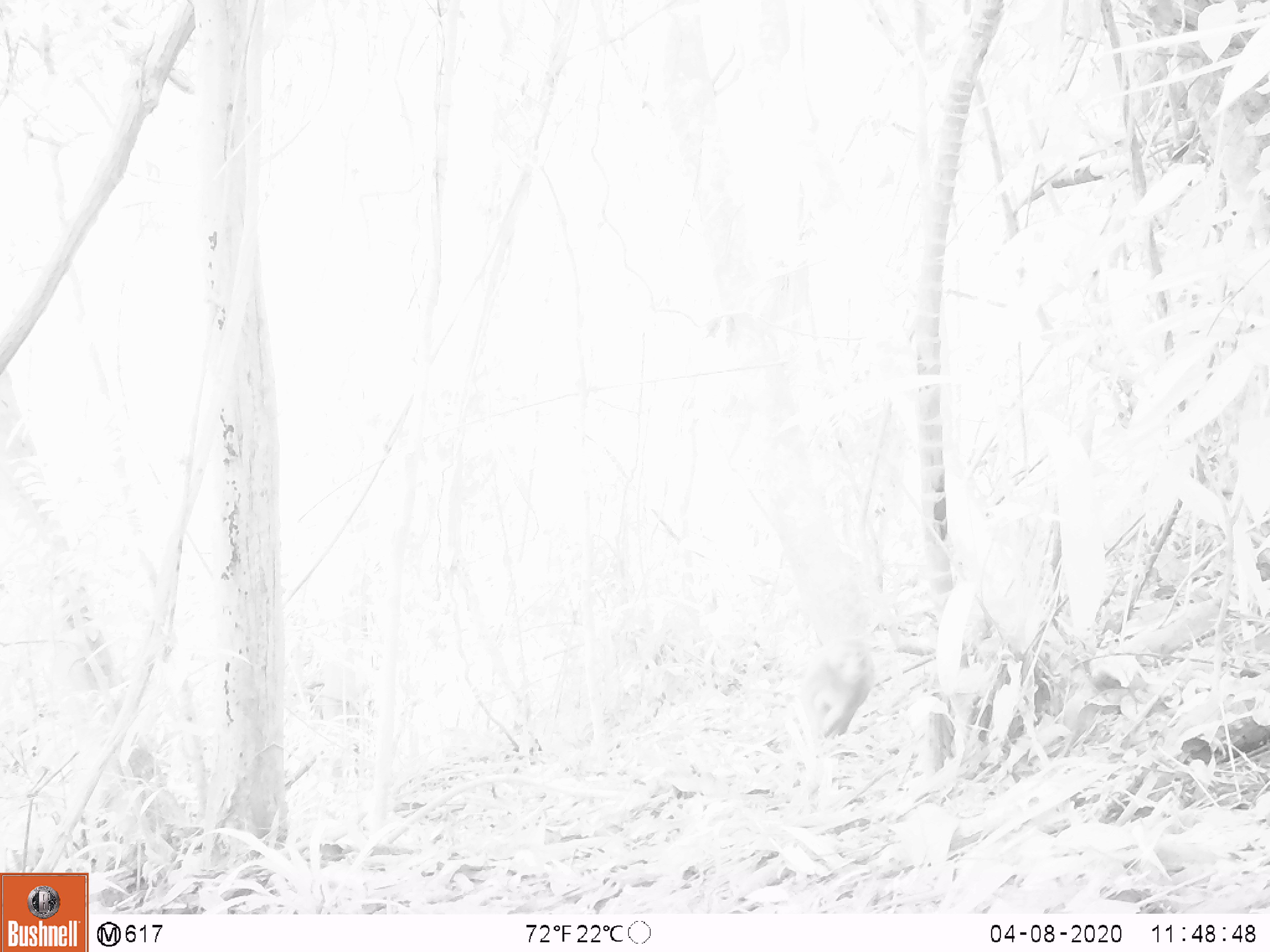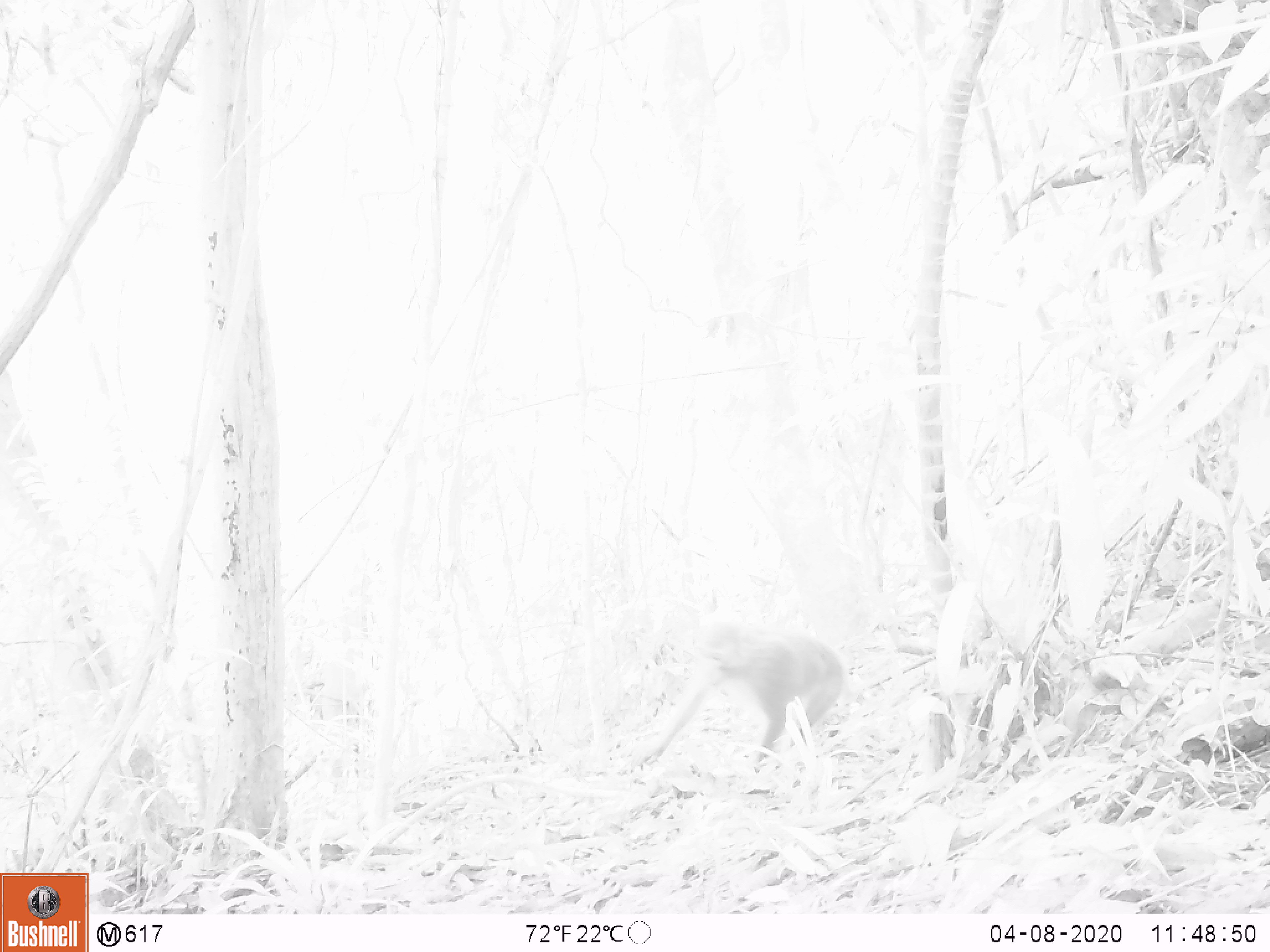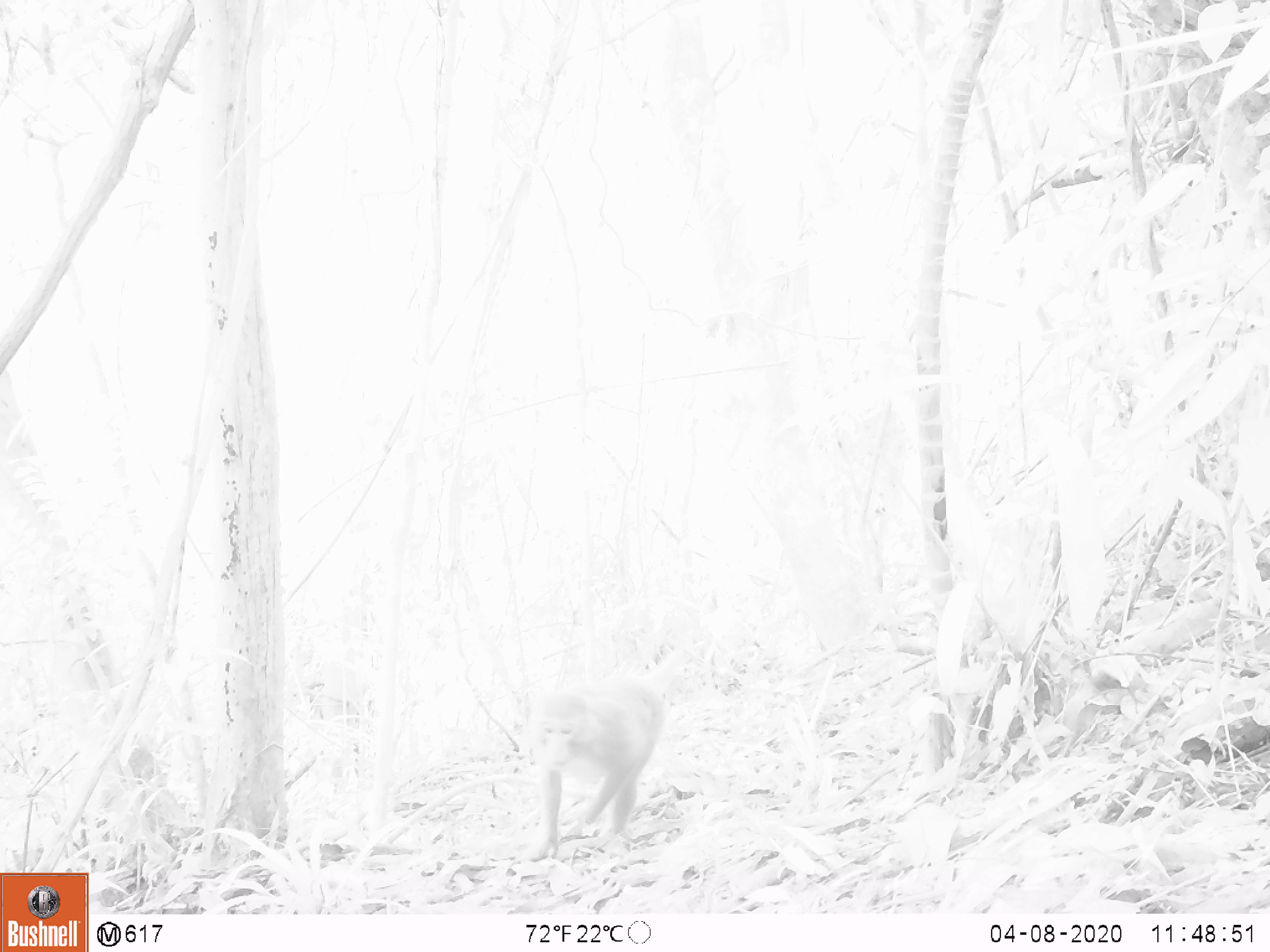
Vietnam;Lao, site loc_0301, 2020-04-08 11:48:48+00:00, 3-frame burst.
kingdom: Animalia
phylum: Chordata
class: Mammalia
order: Primates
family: Cercopithecidae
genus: Macaca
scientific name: Macaca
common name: macaques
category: assam or rhesus macaque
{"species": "assam or rhesus macaque (macaques) (Macaca)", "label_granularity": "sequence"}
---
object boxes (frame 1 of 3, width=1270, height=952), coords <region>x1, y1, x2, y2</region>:
assam or rhesus macaque: <region>798, 636, 873, 740</region>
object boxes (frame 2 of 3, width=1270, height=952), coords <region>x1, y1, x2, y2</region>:
assam or rhesus macaque: <region>618, 615, 854, 779</region>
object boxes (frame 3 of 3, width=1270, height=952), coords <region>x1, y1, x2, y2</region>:
assam or rhesus macaque: <region>514, 608, 702, 863</region>